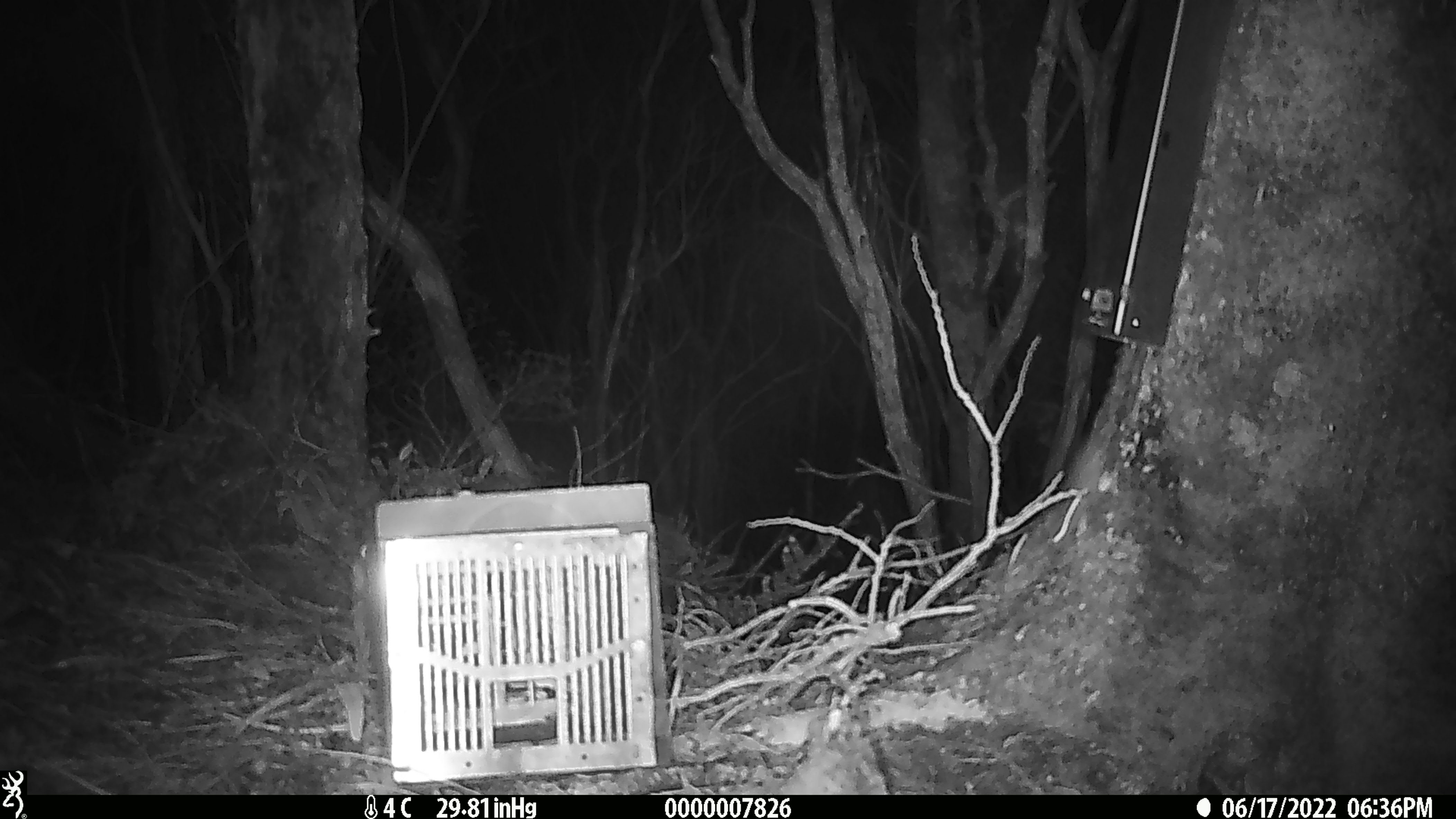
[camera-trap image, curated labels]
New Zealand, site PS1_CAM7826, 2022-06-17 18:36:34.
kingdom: Animalia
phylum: Chordata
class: Mammalia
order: Rodentia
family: Muridae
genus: Mus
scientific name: Mus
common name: mouse